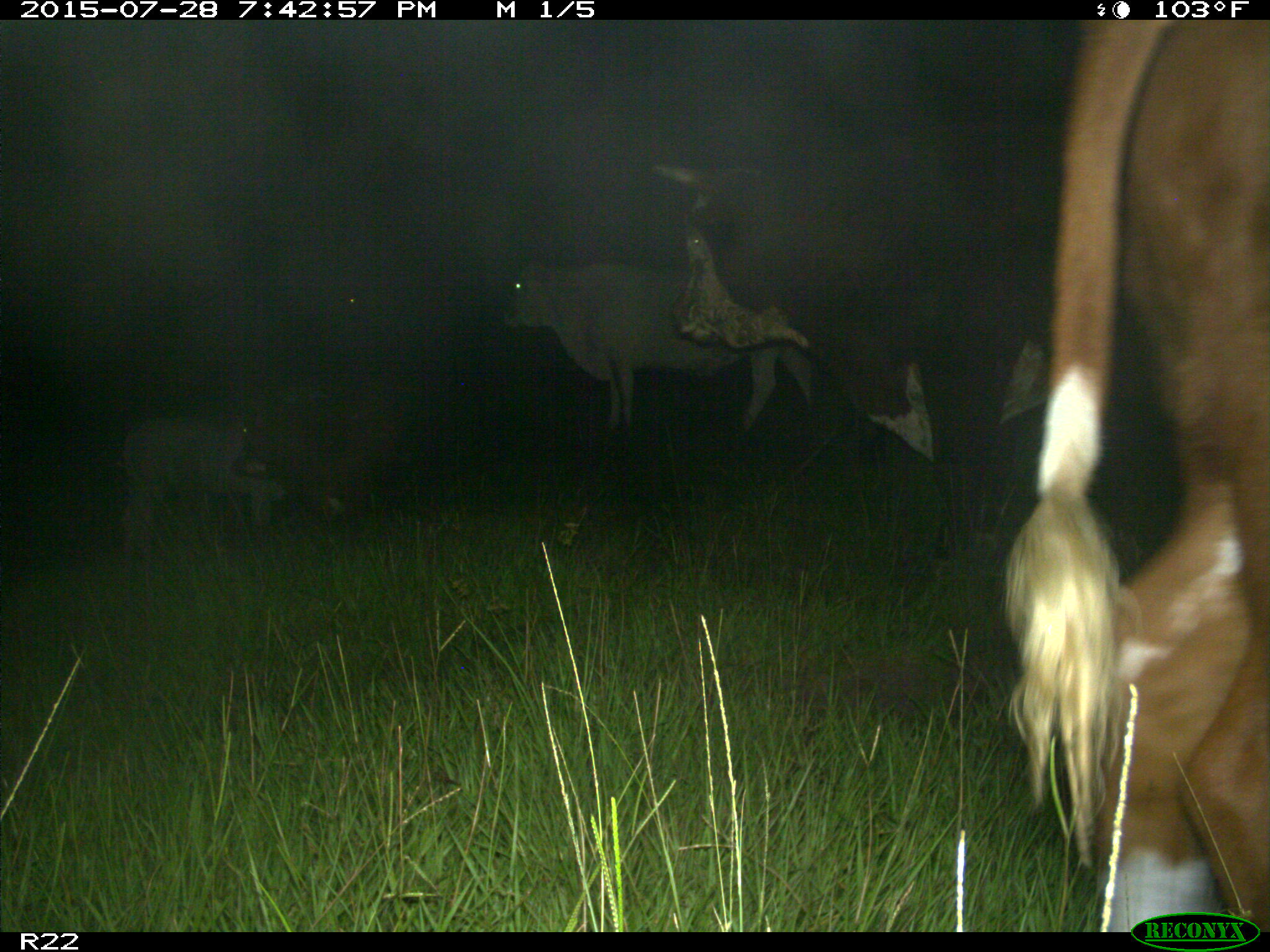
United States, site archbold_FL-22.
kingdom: Animalia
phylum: Chordata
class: Mammalia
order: Artiodactyla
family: Bovidae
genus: Bos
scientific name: Bos taurus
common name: domestic cow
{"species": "Bos taurus (domestic cow)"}